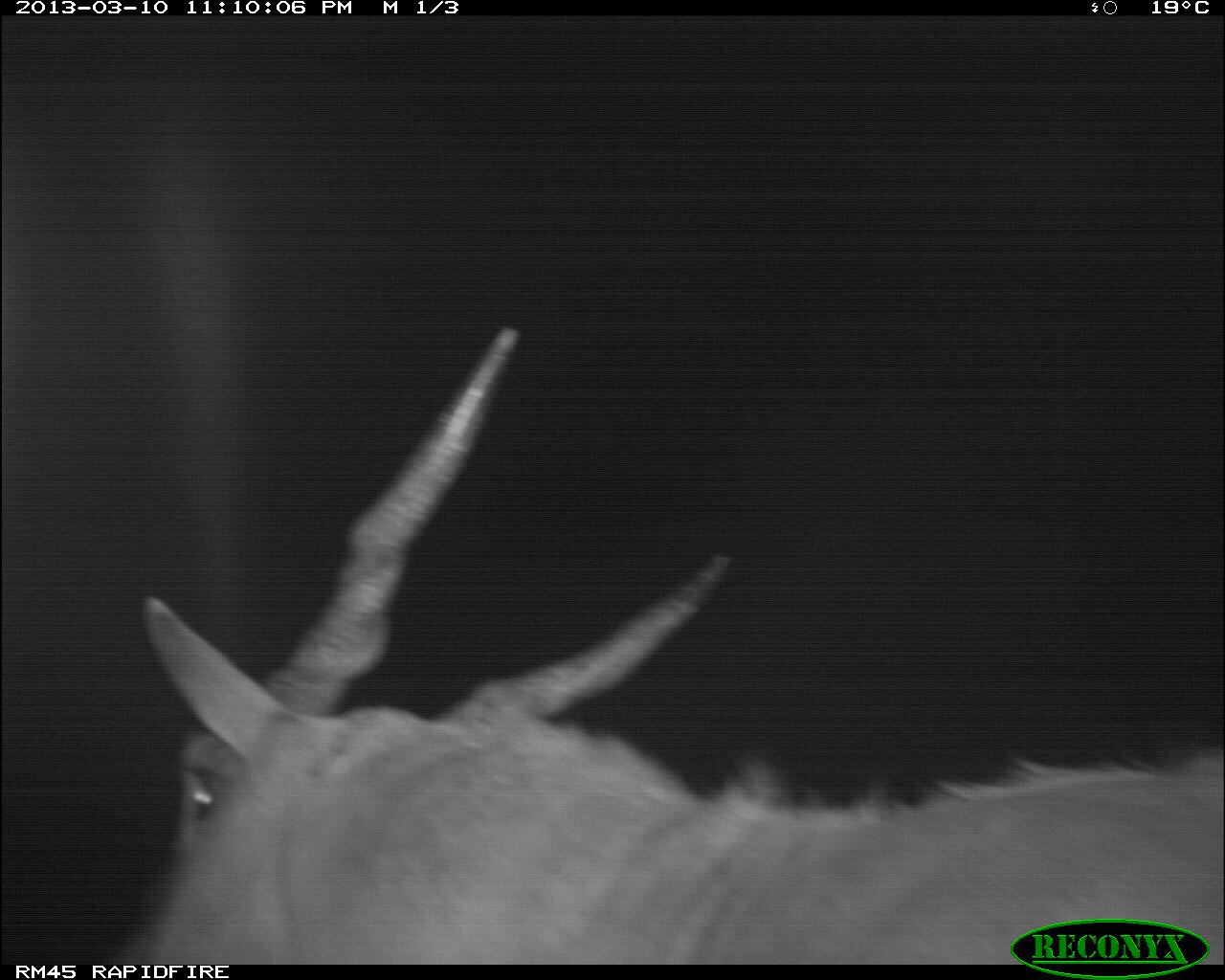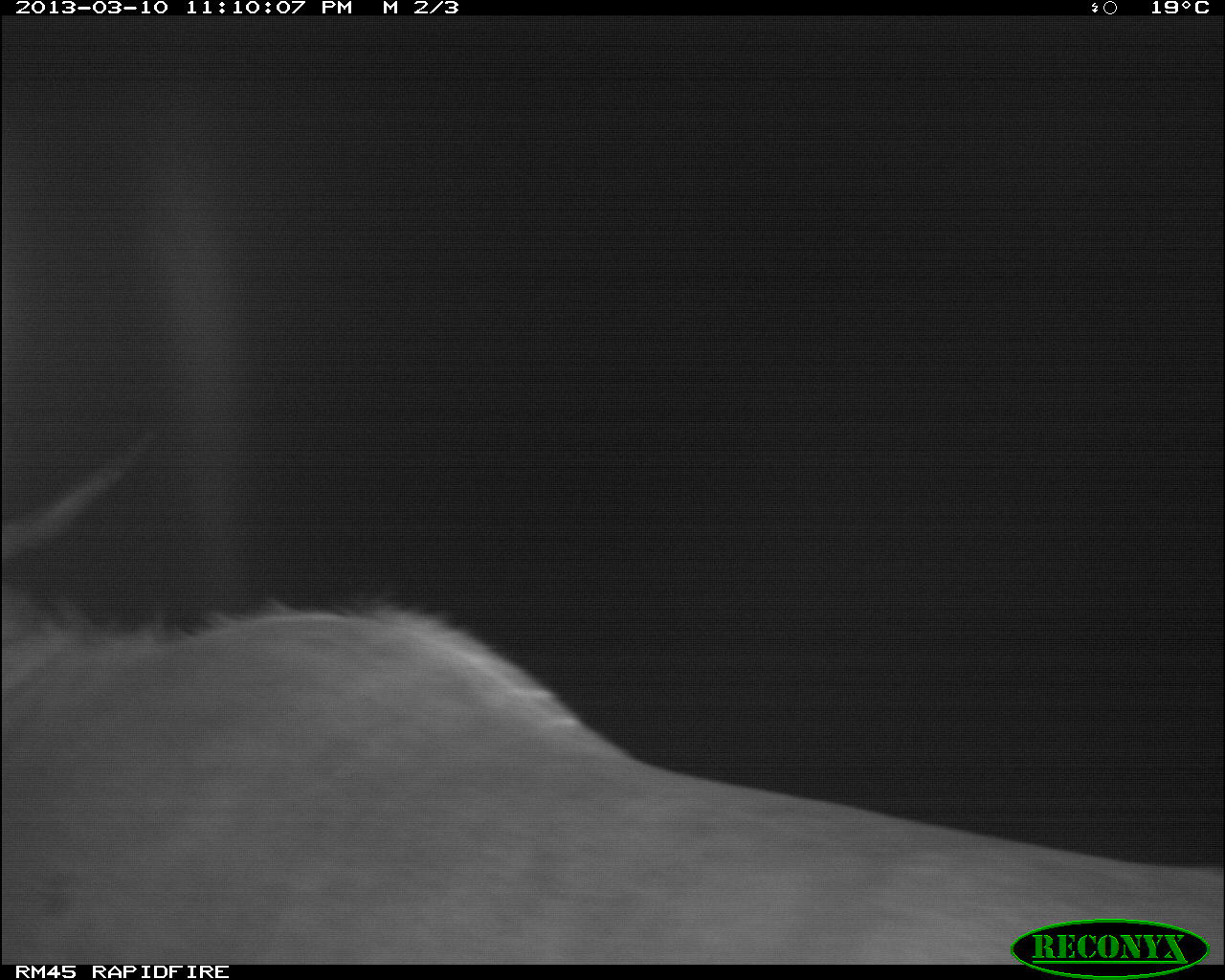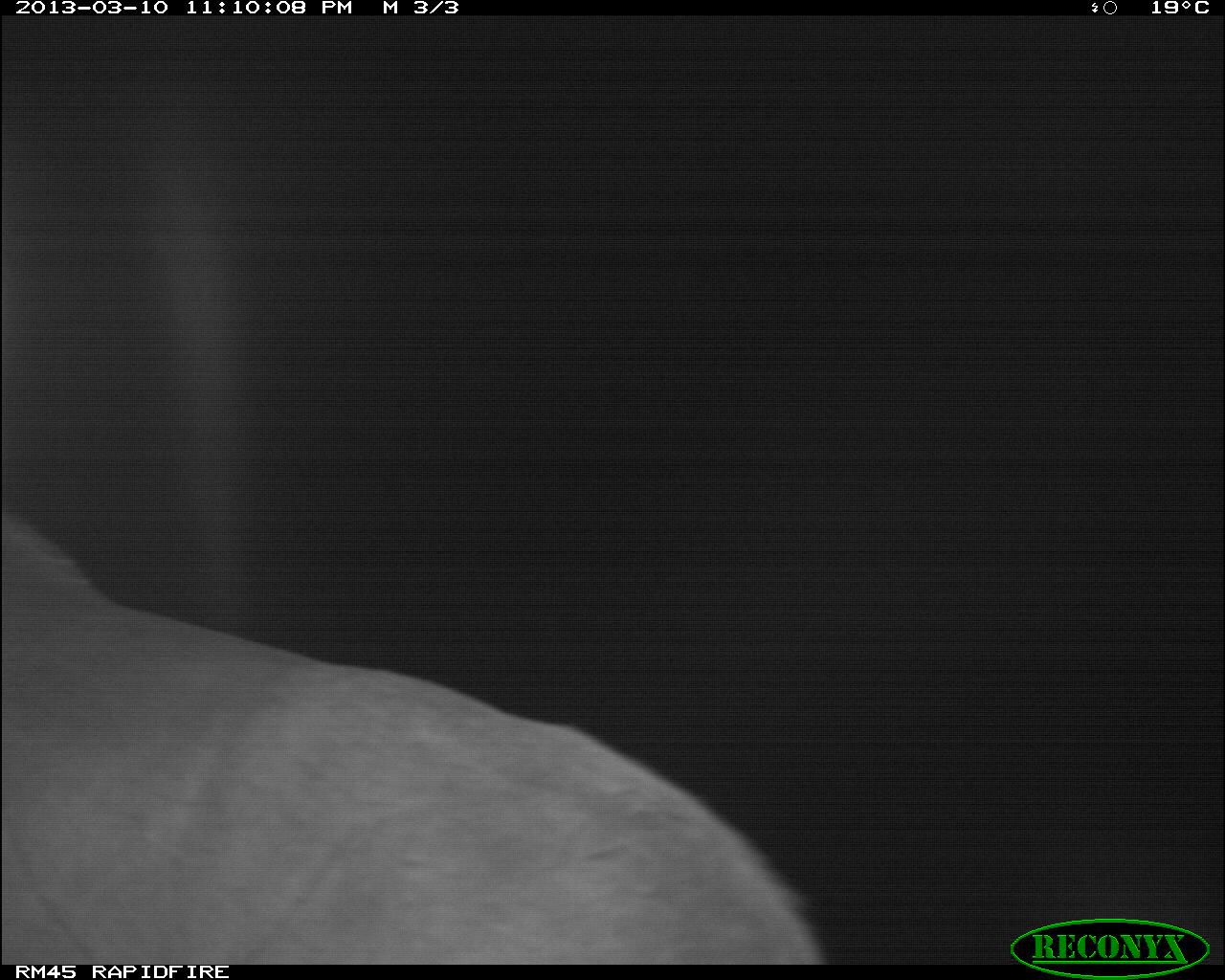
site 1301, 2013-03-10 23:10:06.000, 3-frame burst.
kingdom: Animalia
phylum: Chordata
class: Mammalia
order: Artiodactyla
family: Bovidae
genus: Tragelaphus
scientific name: Tragelaphus oryx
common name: eland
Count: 1.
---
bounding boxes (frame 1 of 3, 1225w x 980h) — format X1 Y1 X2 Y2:
tragelaphus oryx: 137 327 1225 959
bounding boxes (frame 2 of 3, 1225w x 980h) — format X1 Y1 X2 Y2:
tragelaphus oryx: 0 424 1217 965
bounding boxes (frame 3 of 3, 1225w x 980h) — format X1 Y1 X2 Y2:
tragelaphus oryx: 5 516 819 965